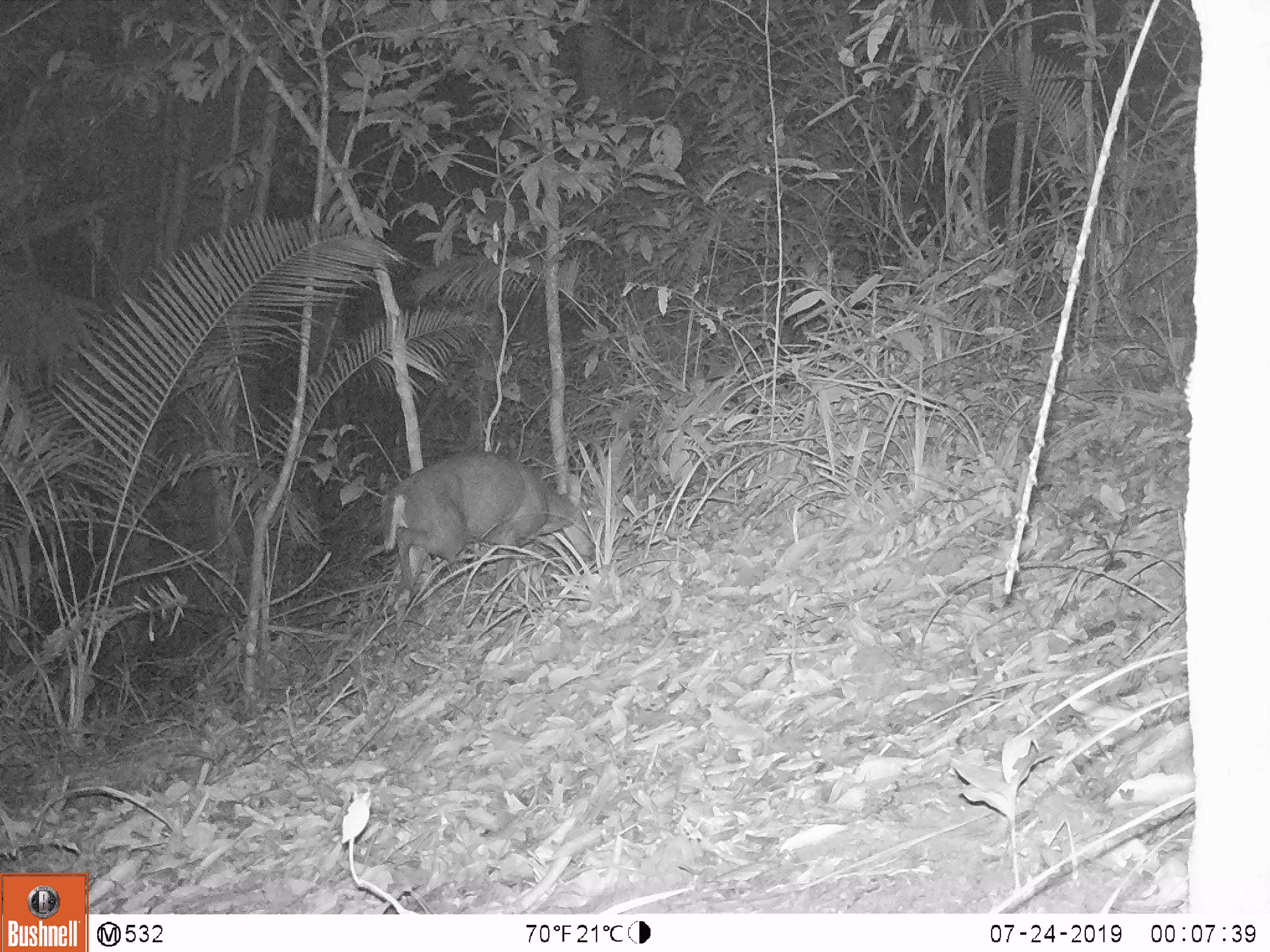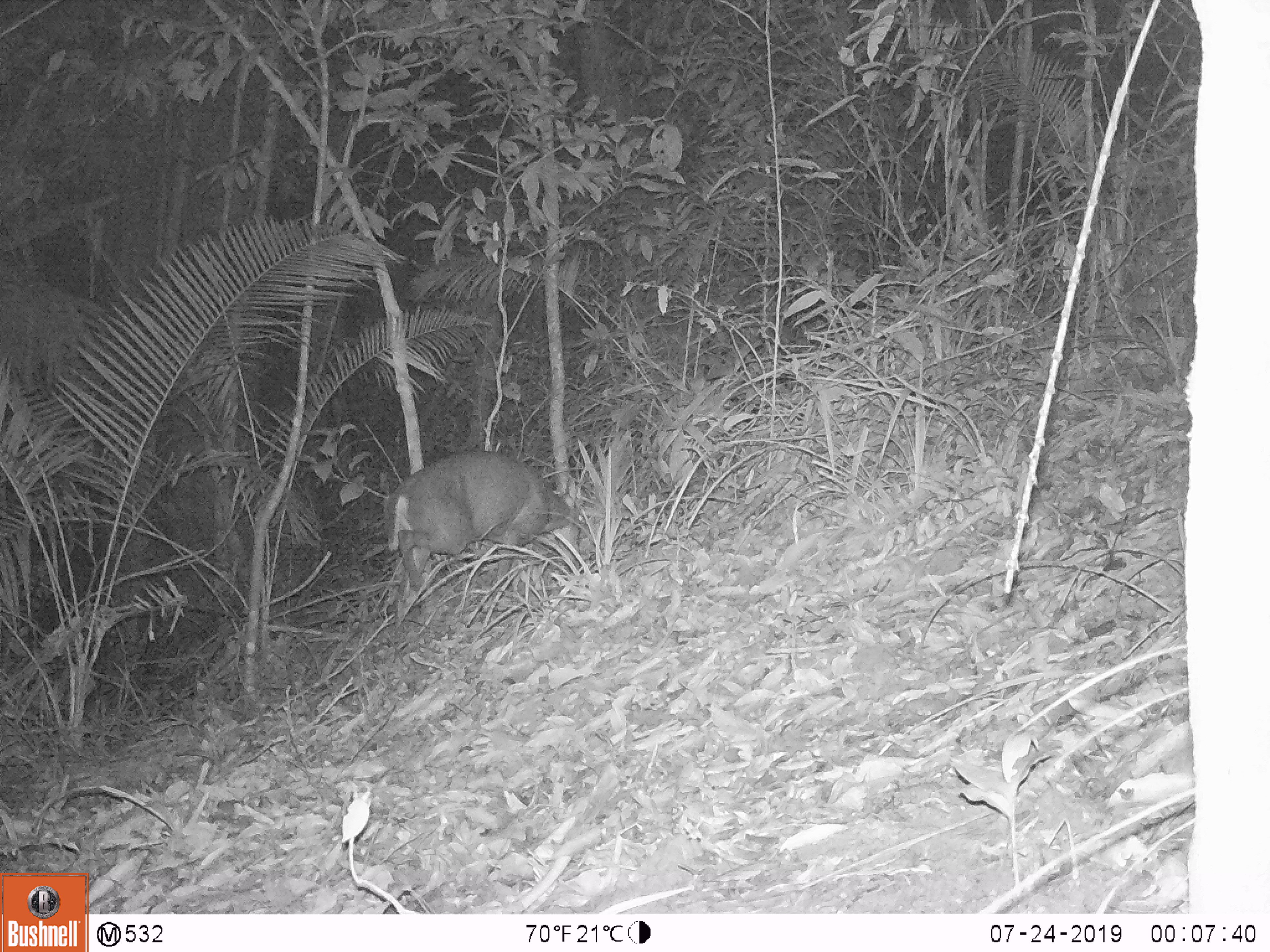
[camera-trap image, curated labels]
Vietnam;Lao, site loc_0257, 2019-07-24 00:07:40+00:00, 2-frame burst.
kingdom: Animalia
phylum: Chordata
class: Mammalia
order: Artiodactyla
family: Cervidae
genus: Muntiacus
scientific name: Muntiacus rooseveltorum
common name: roosevelt's muntjac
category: roosevelts muntjac group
Roosevelts muntjac group (roosevelt's muntjac) (Muntiacus rooseveltorum). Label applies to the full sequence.